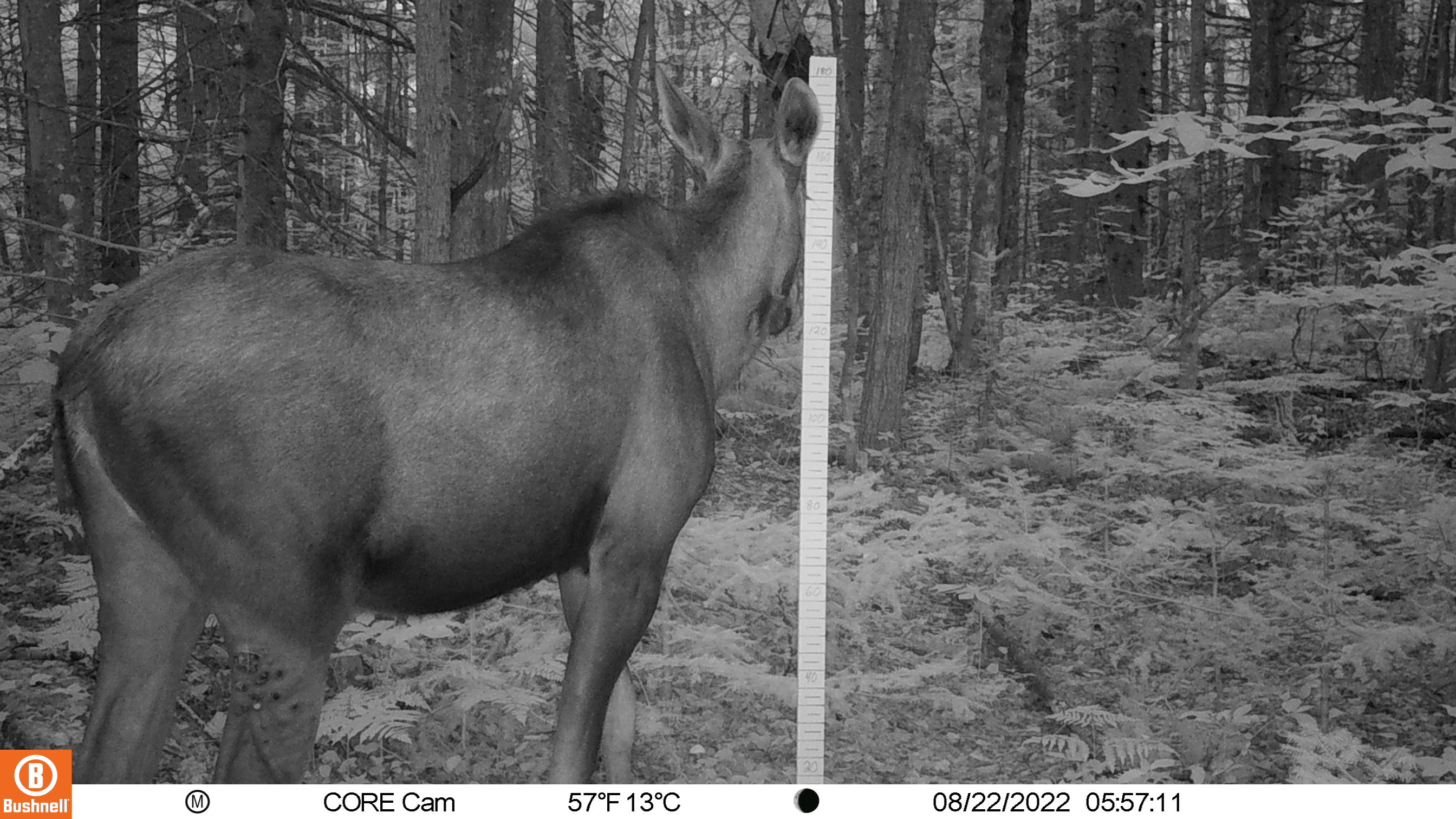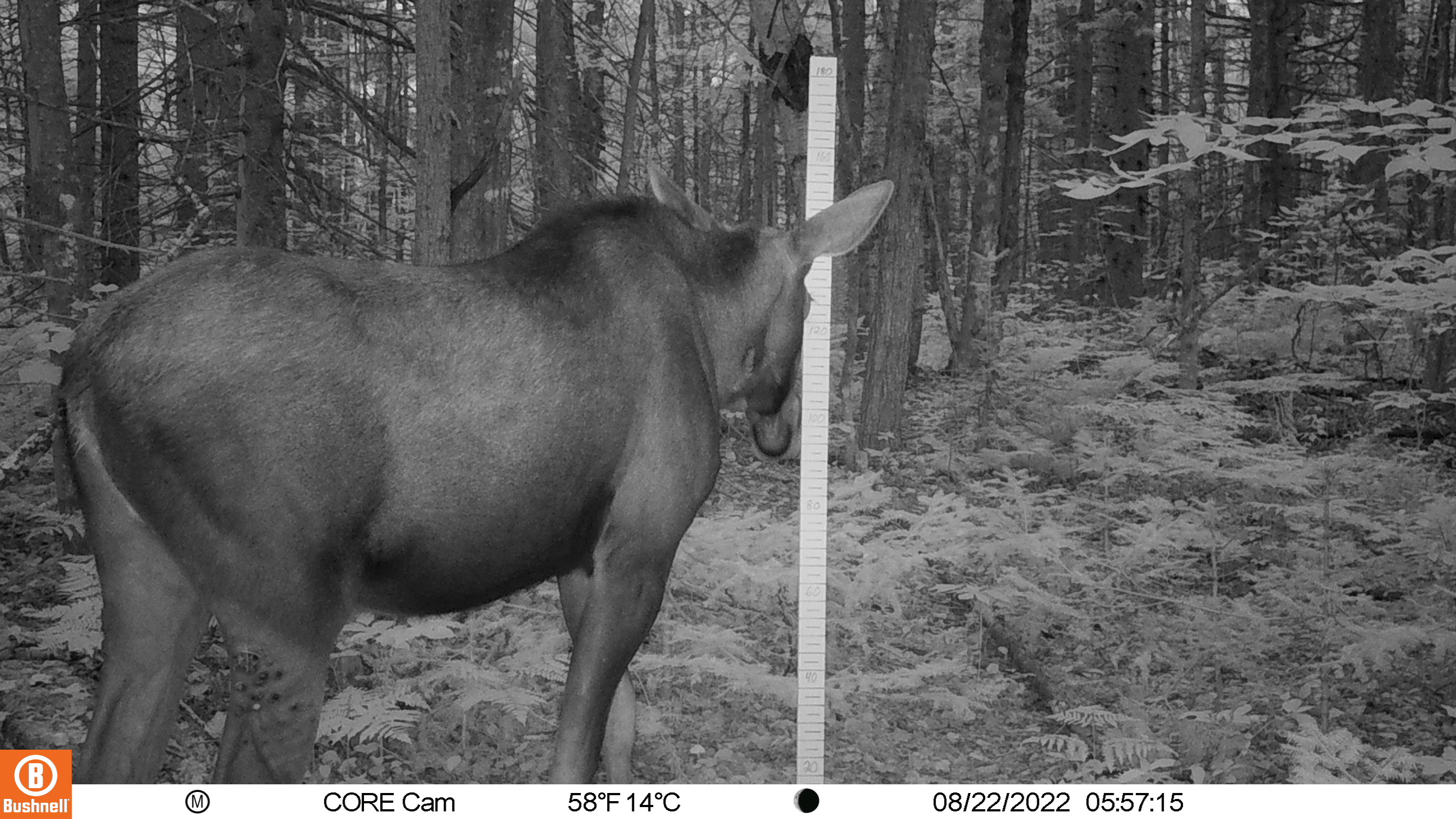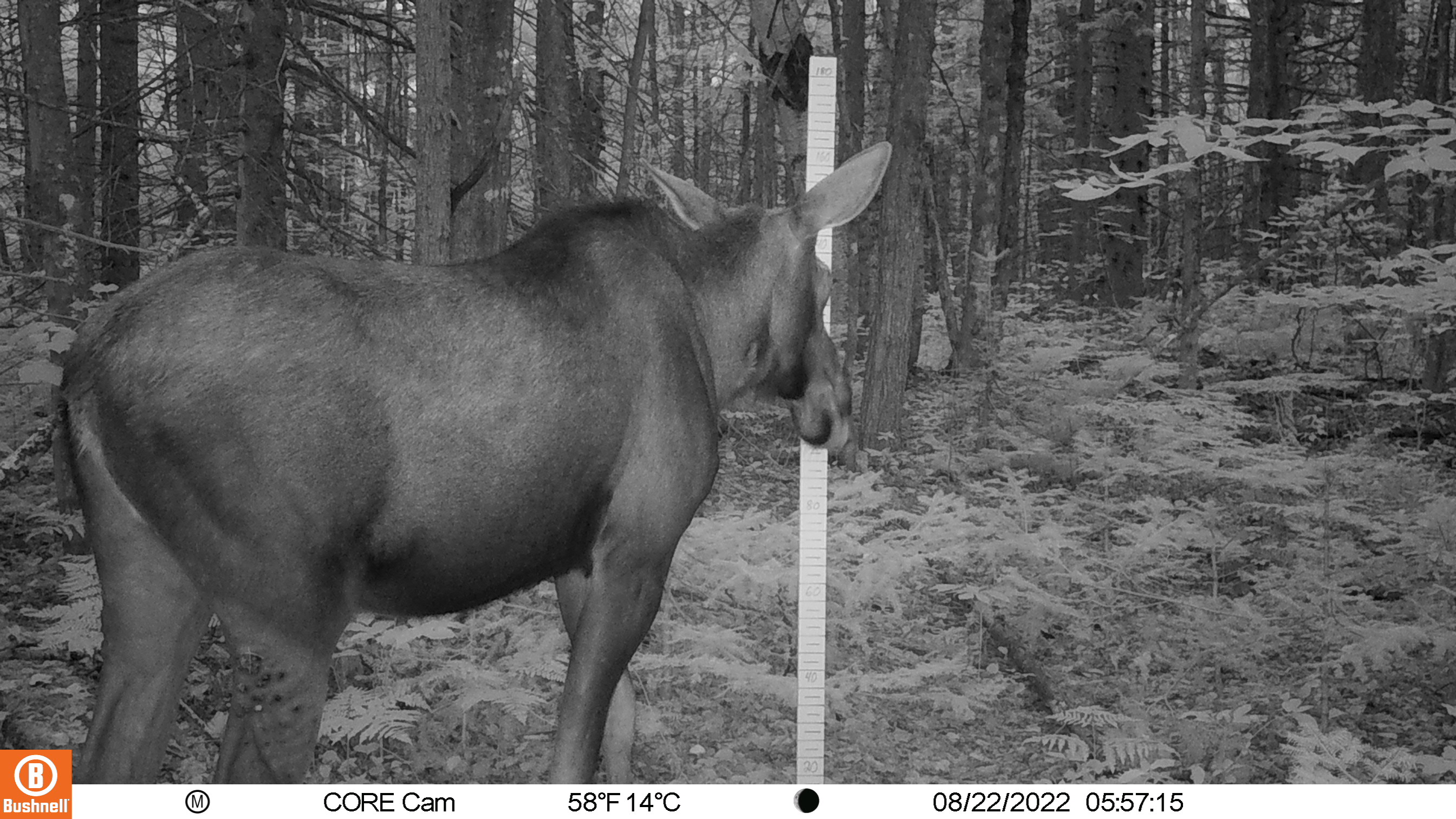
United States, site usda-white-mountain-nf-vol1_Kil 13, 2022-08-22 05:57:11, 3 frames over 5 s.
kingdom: Animalia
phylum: Chordata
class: Mammalia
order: Artiodactyla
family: Cervidae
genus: Alces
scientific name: Alces alces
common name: moose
Moose (Alces alces).